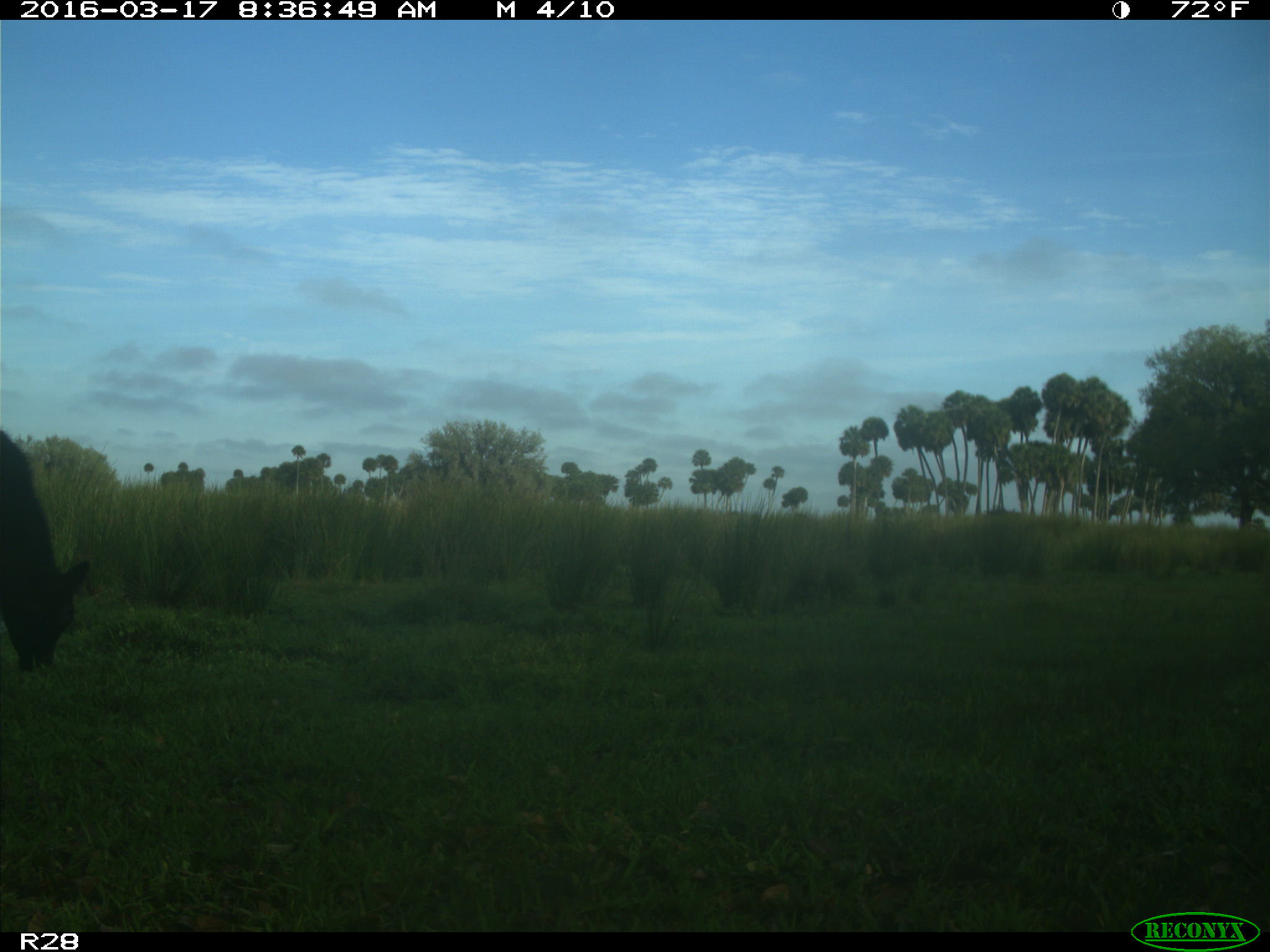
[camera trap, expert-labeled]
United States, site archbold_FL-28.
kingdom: Animalia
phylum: Chordata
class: Mammalia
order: Artiodactyla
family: Bovidae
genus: Bos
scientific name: Bos taurus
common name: domestic cow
Bos taurus (domestic cow).